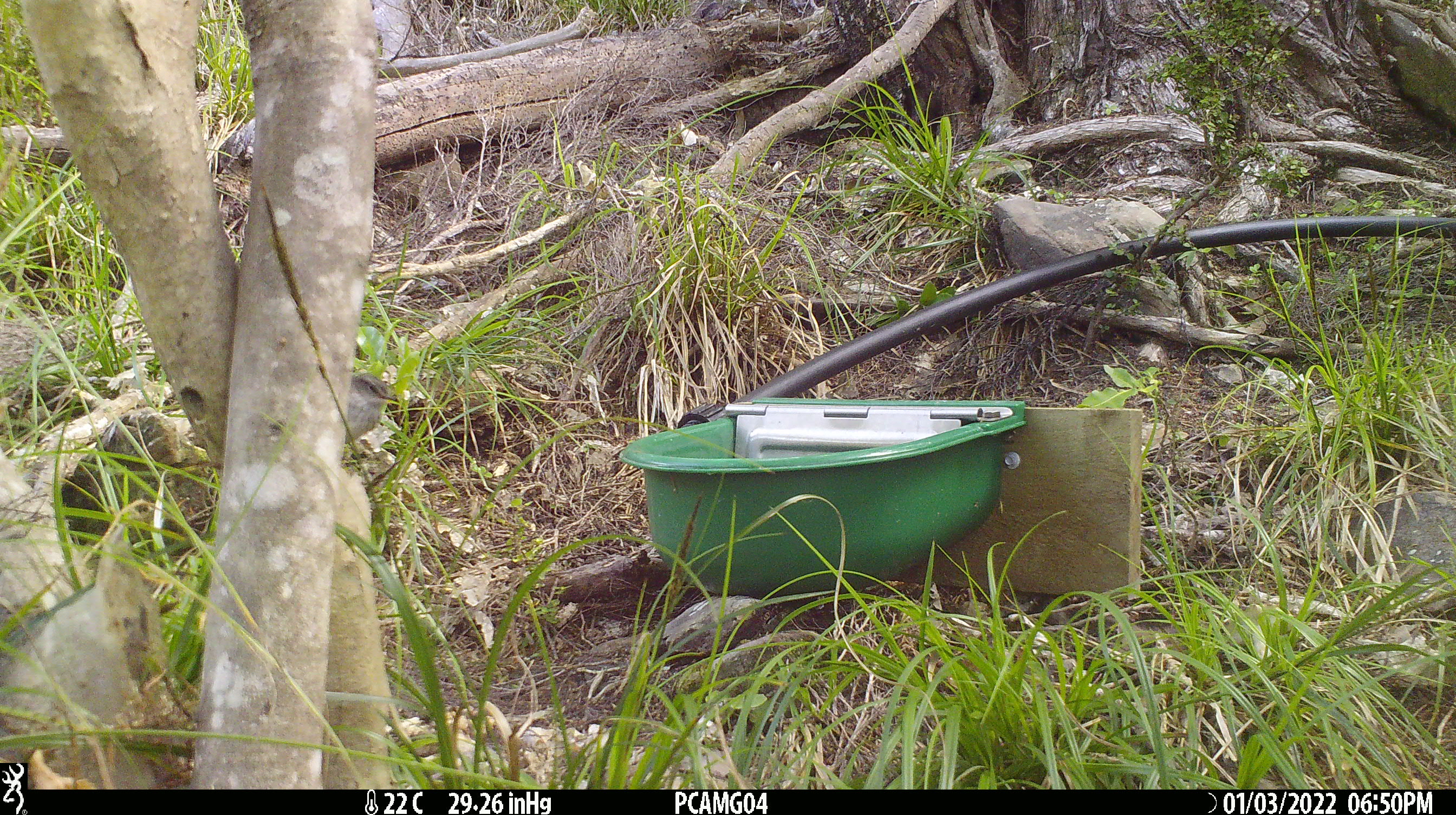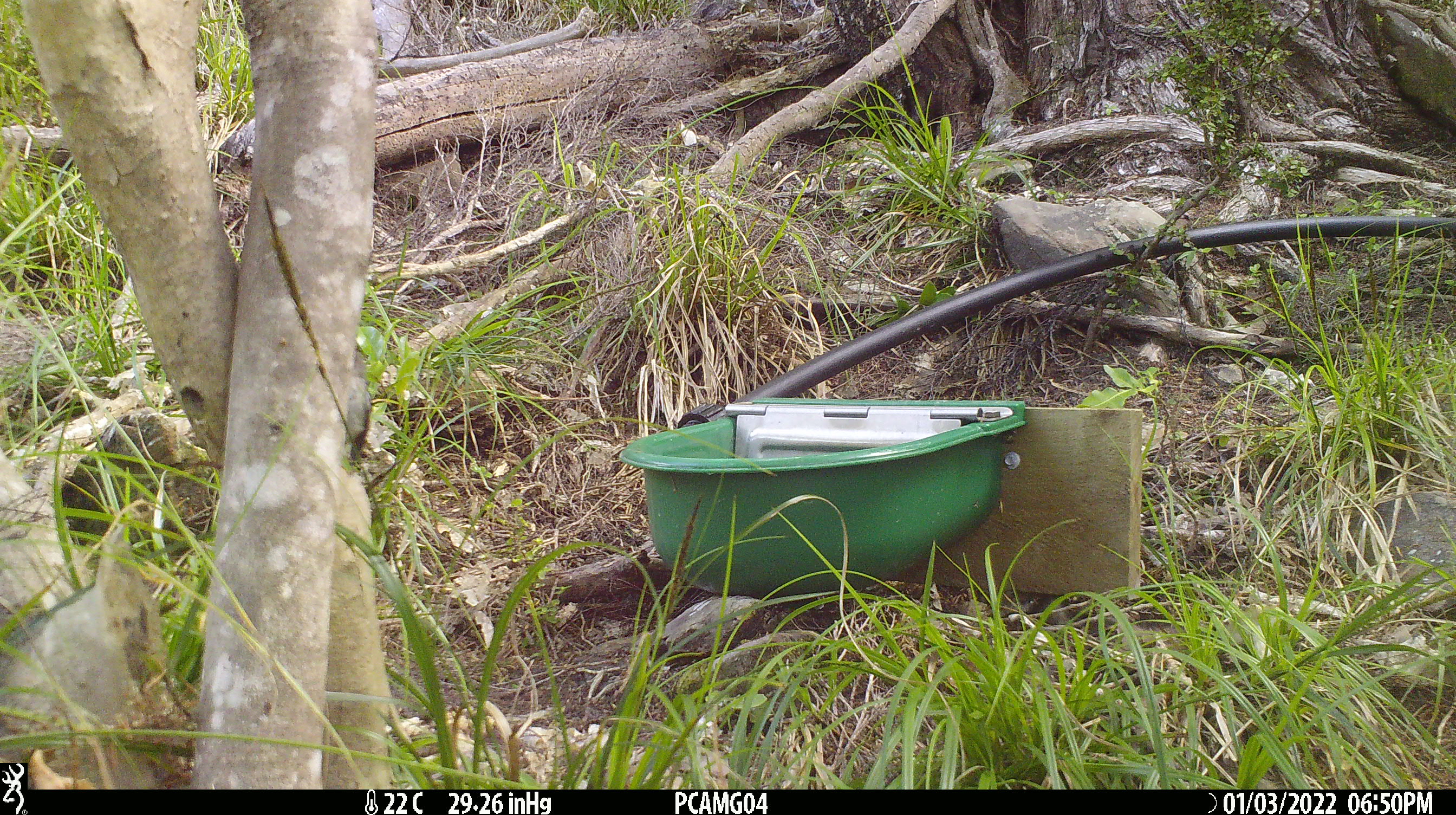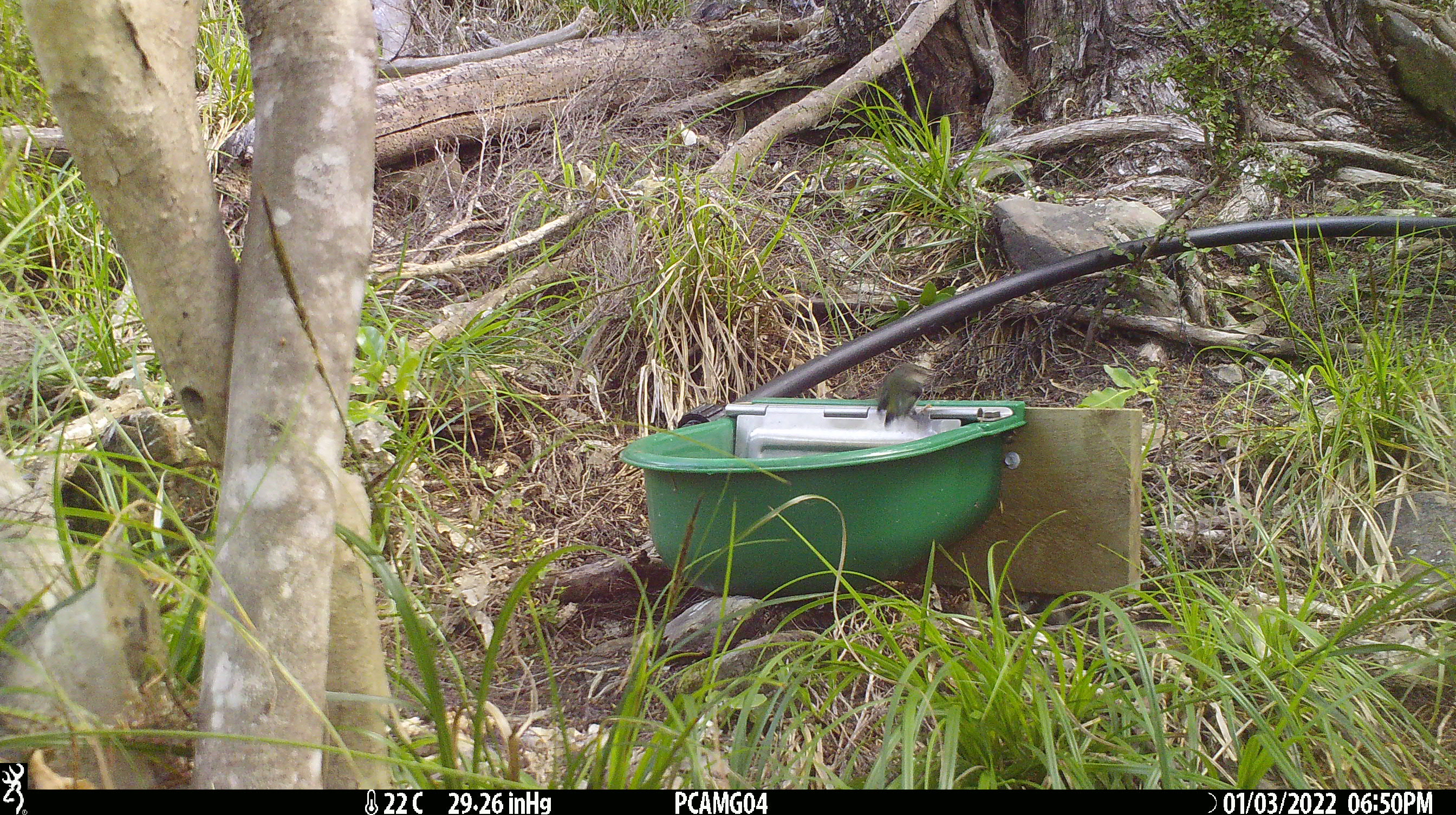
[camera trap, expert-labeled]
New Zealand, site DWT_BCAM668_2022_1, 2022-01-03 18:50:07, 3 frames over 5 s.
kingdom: Animalia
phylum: Chordata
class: Aves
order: Passeriformes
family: Acanthisittidae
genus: Acanthisitta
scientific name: Acanthisitta chloris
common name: rifleman